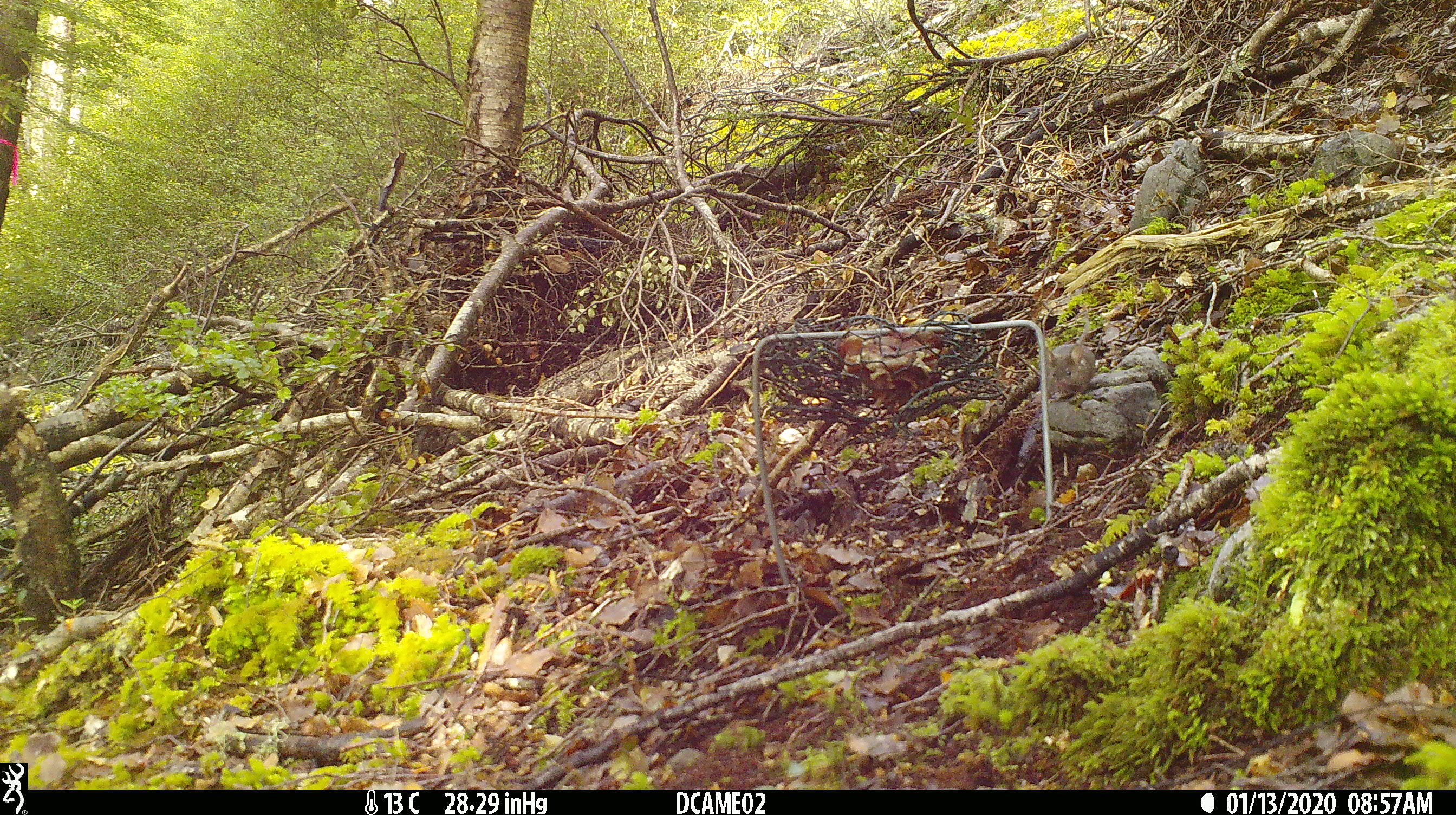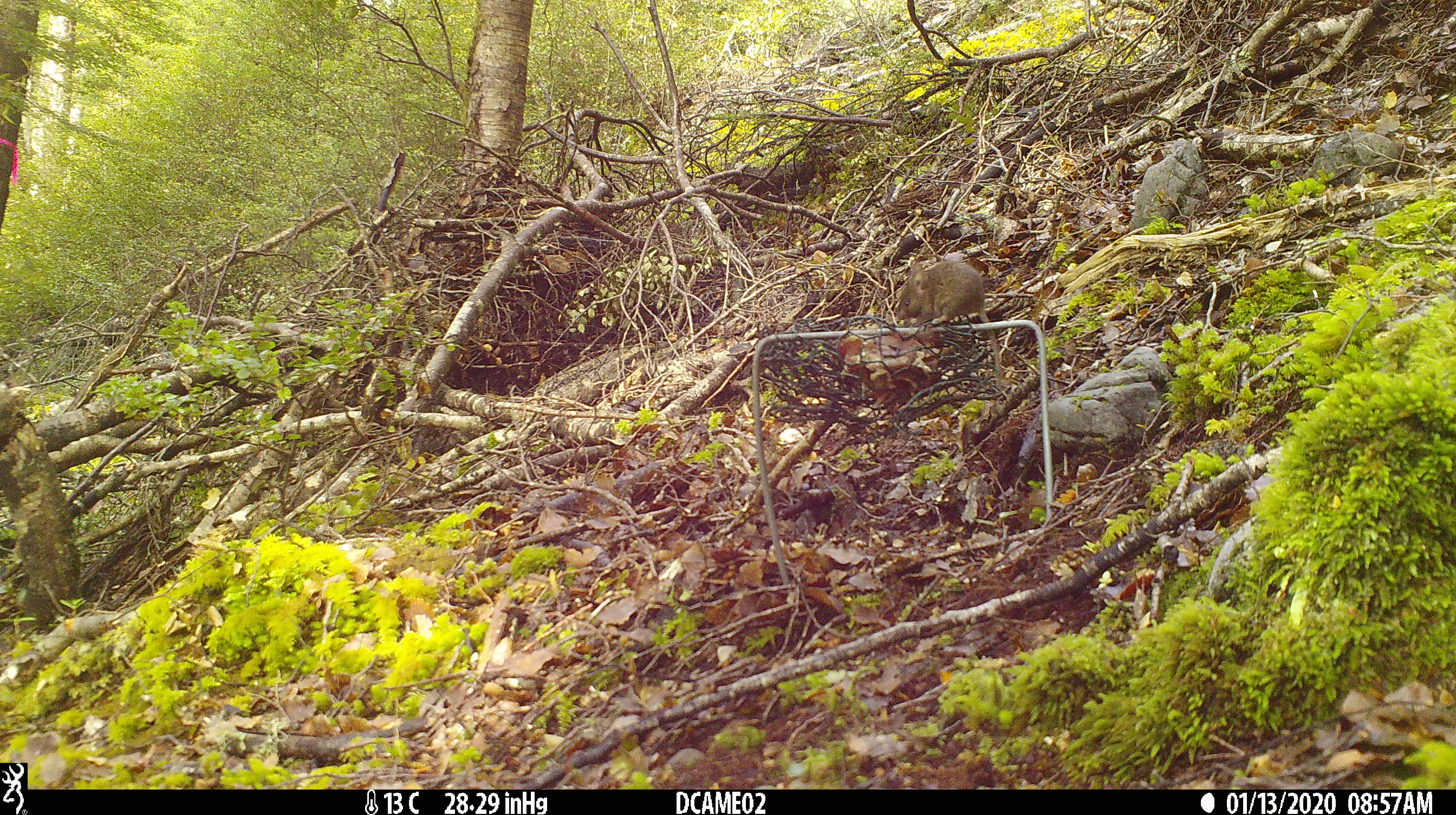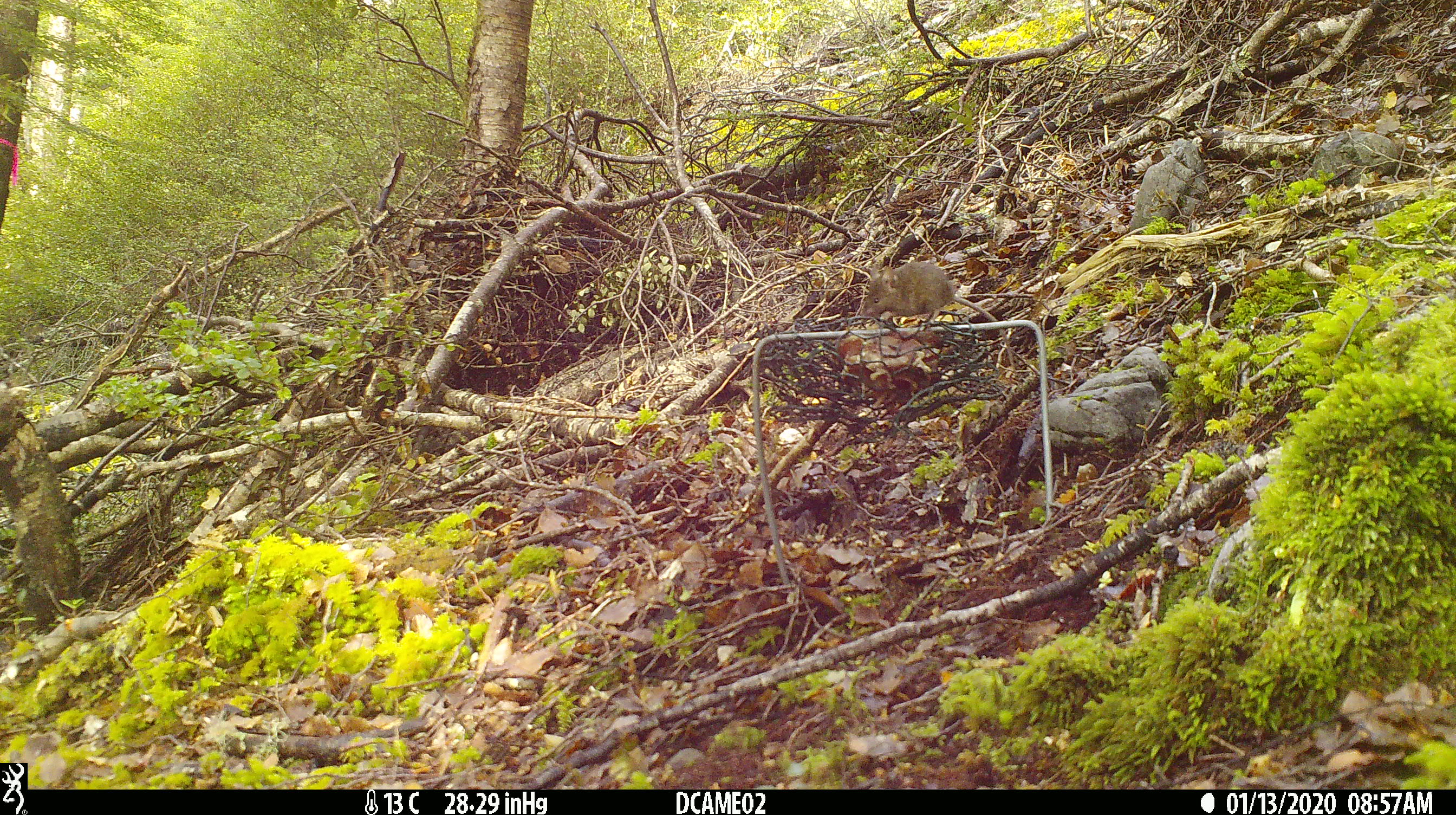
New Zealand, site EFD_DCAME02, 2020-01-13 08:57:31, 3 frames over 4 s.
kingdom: Animalia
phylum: Chordata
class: Mammalia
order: Rodentia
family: Muridae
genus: Mus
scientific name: Mus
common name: mouse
Mouse (Mus).